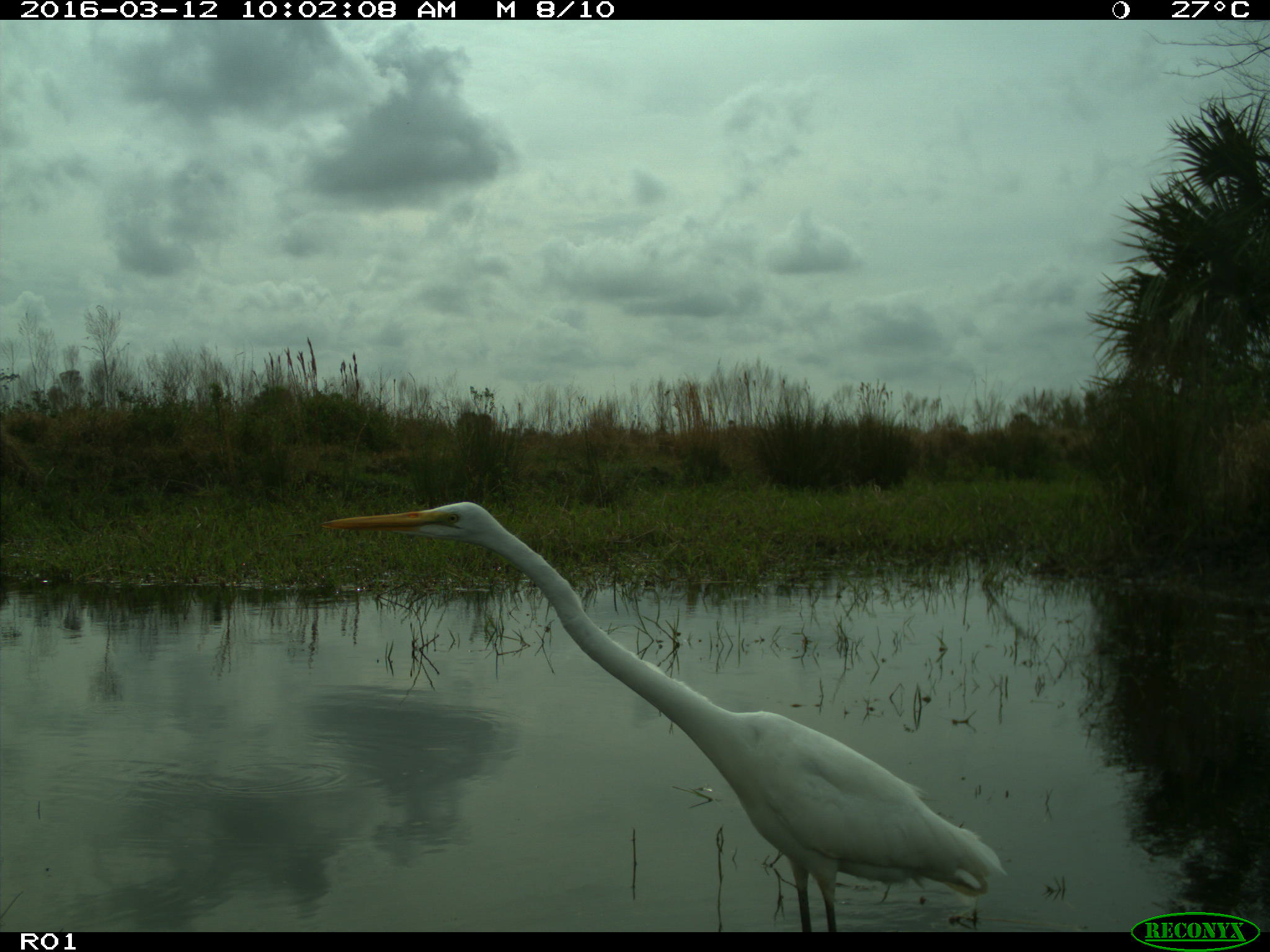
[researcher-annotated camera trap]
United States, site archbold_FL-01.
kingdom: Animalia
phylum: Chordata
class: Aves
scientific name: Aves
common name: birds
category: unidentified bird